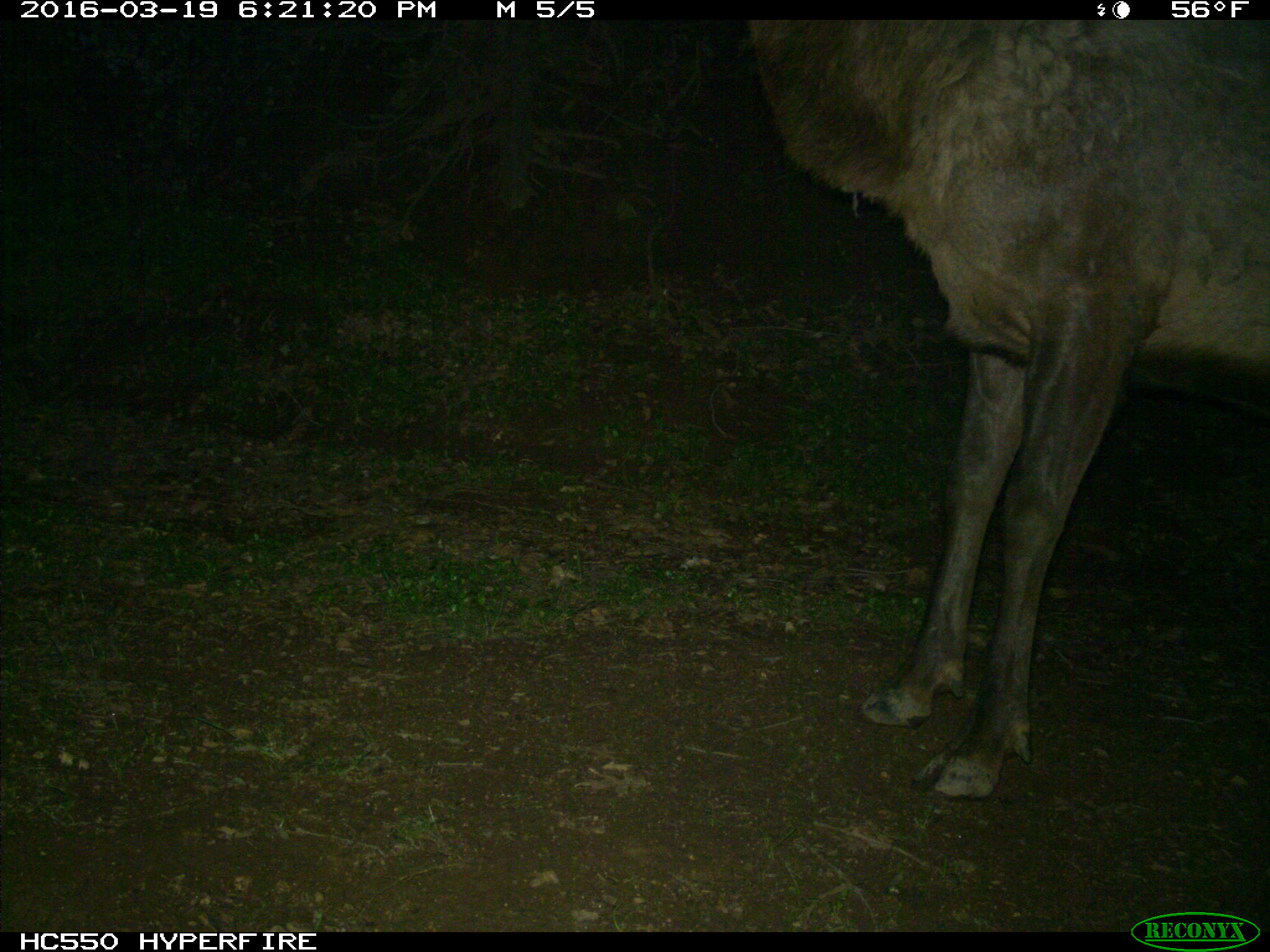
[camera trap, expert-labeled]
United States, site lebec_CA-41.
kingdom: Animalia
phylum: Chordata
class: Mammalia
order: Artiodactyla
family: Cervidae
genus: Cervus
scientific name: Cervus canadensis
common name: elk